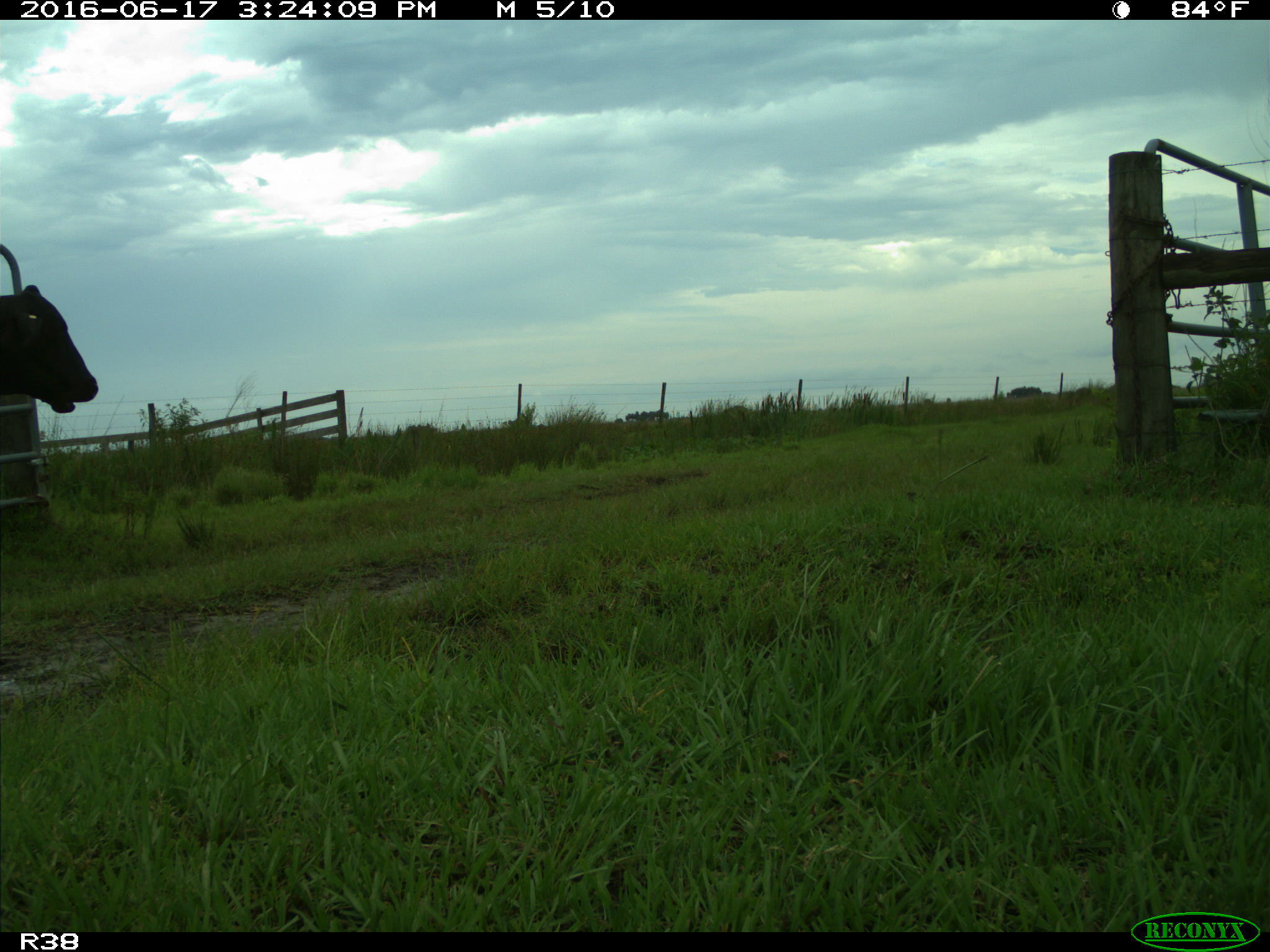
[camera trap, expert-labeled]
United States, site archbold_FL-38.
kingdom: Animalia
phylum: Chordata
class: Mammalia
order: Artiodactyla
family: Bovidae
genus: Bos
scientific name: Bos taurus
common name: domestic cow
Bos taurus (domestic cow).